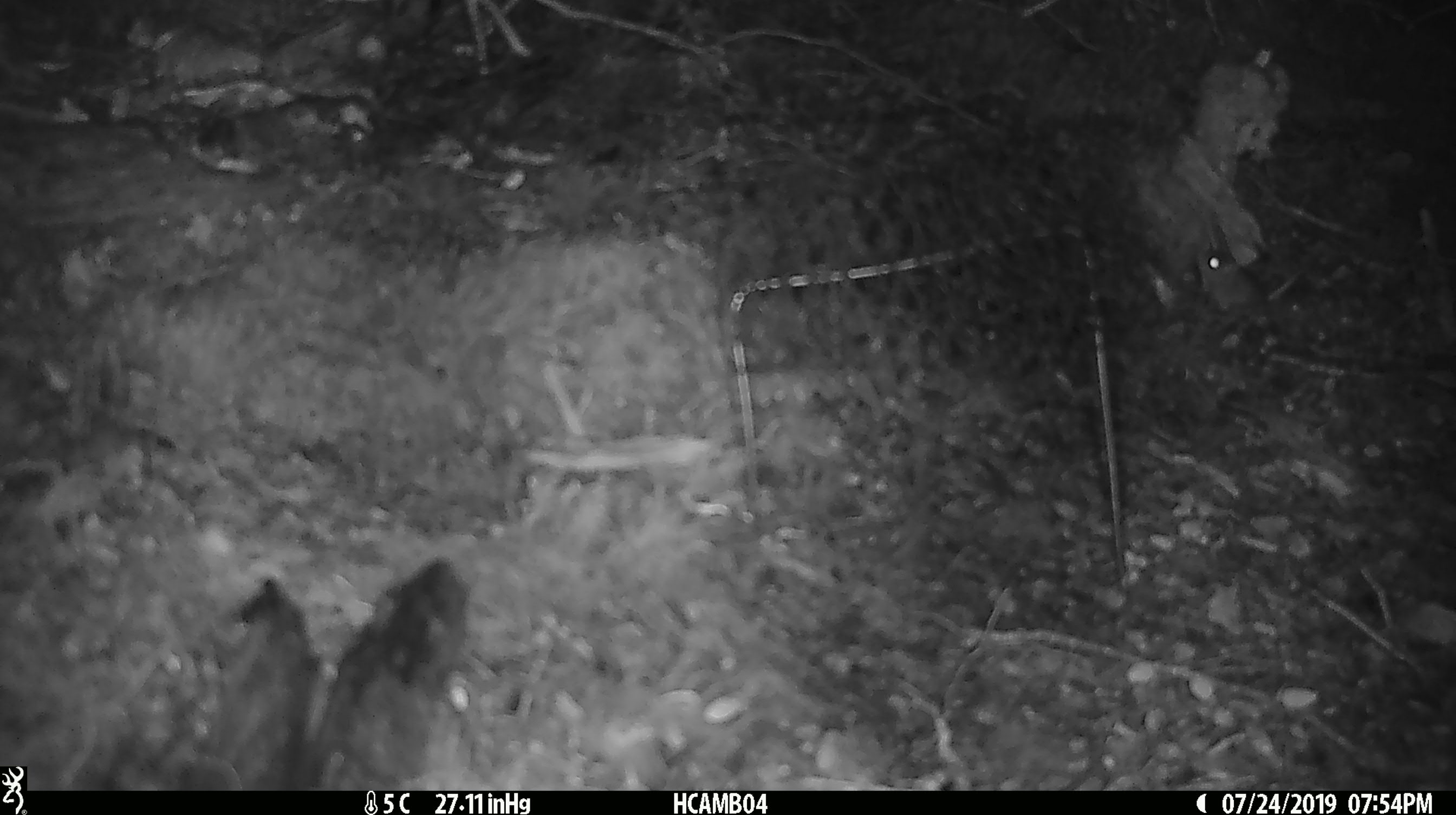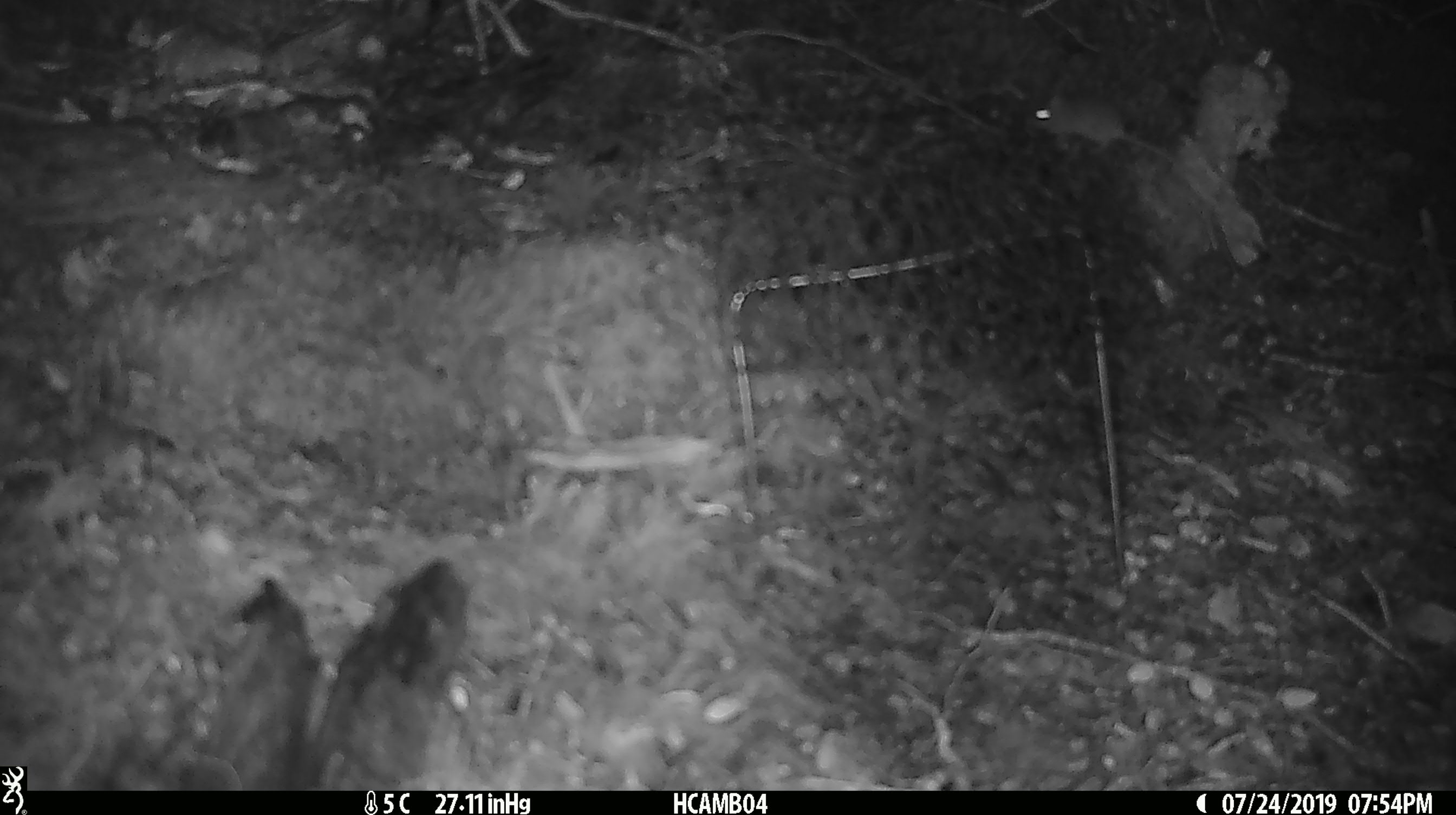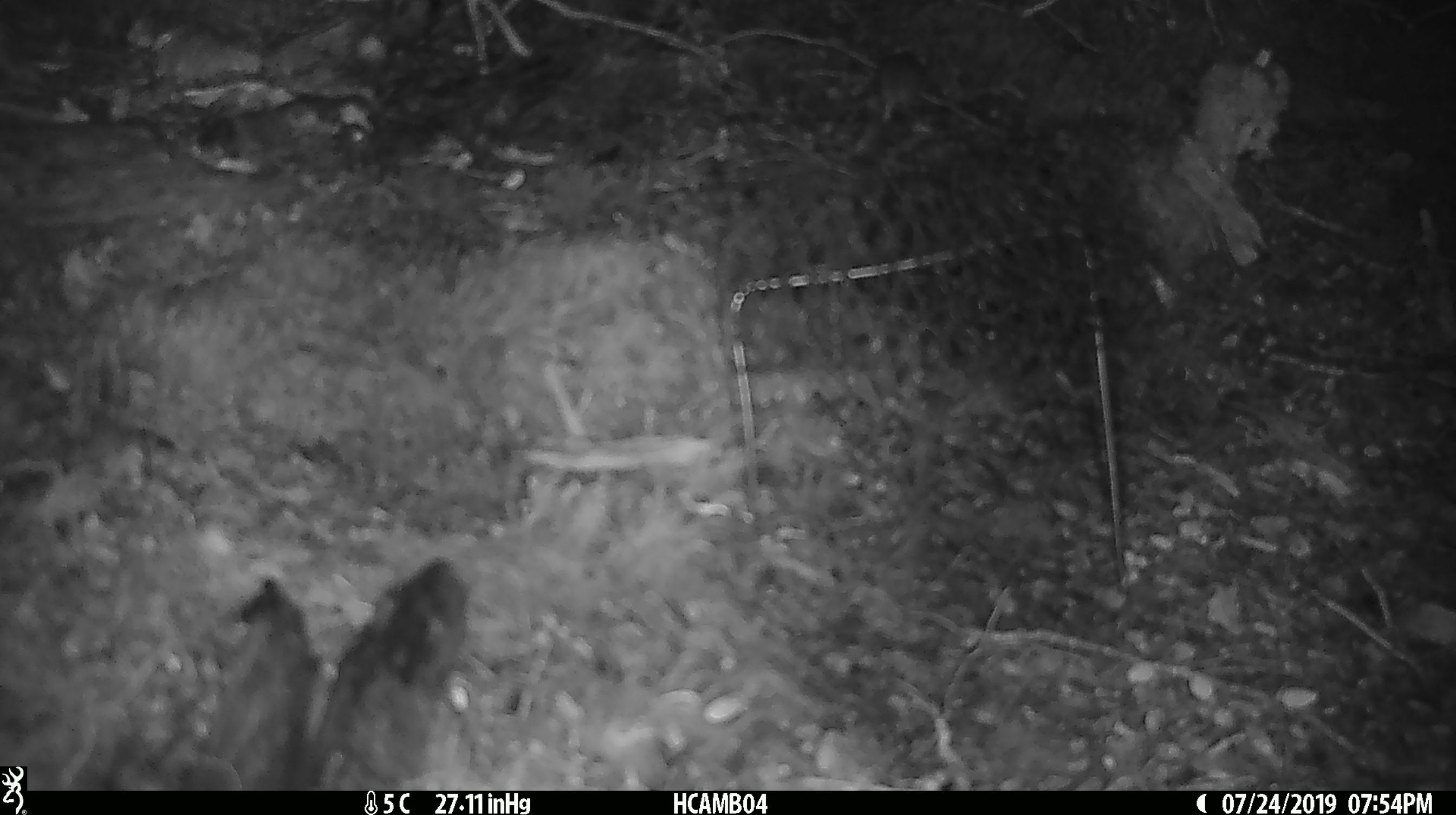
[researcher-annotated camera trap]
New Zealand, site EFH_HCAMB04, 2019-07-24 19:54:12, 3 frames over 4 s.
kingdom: Animalia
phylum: Chordata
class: Mammalia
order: Rodentia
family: Muridae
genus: Mus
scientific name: Mus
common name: mouse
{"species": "mouse (Mus)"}